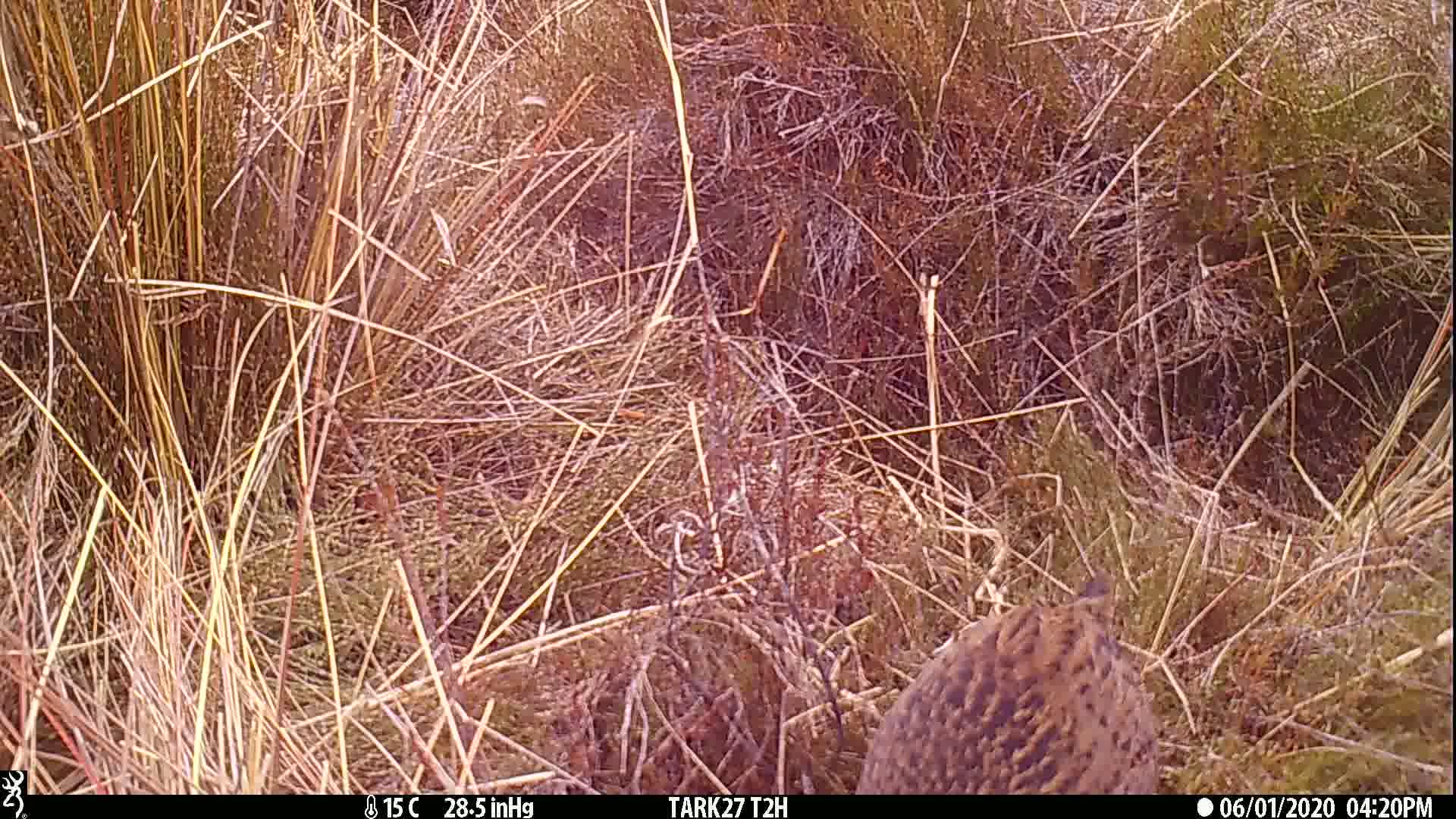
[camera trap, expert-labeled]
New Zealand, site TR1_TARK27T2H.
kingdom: Animalia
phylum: Chordata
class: Aves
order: Gruiformes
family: Rallidae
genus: Gallirallus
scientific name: Gallirallus australis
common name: weka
Weka (Gallirallus australis).